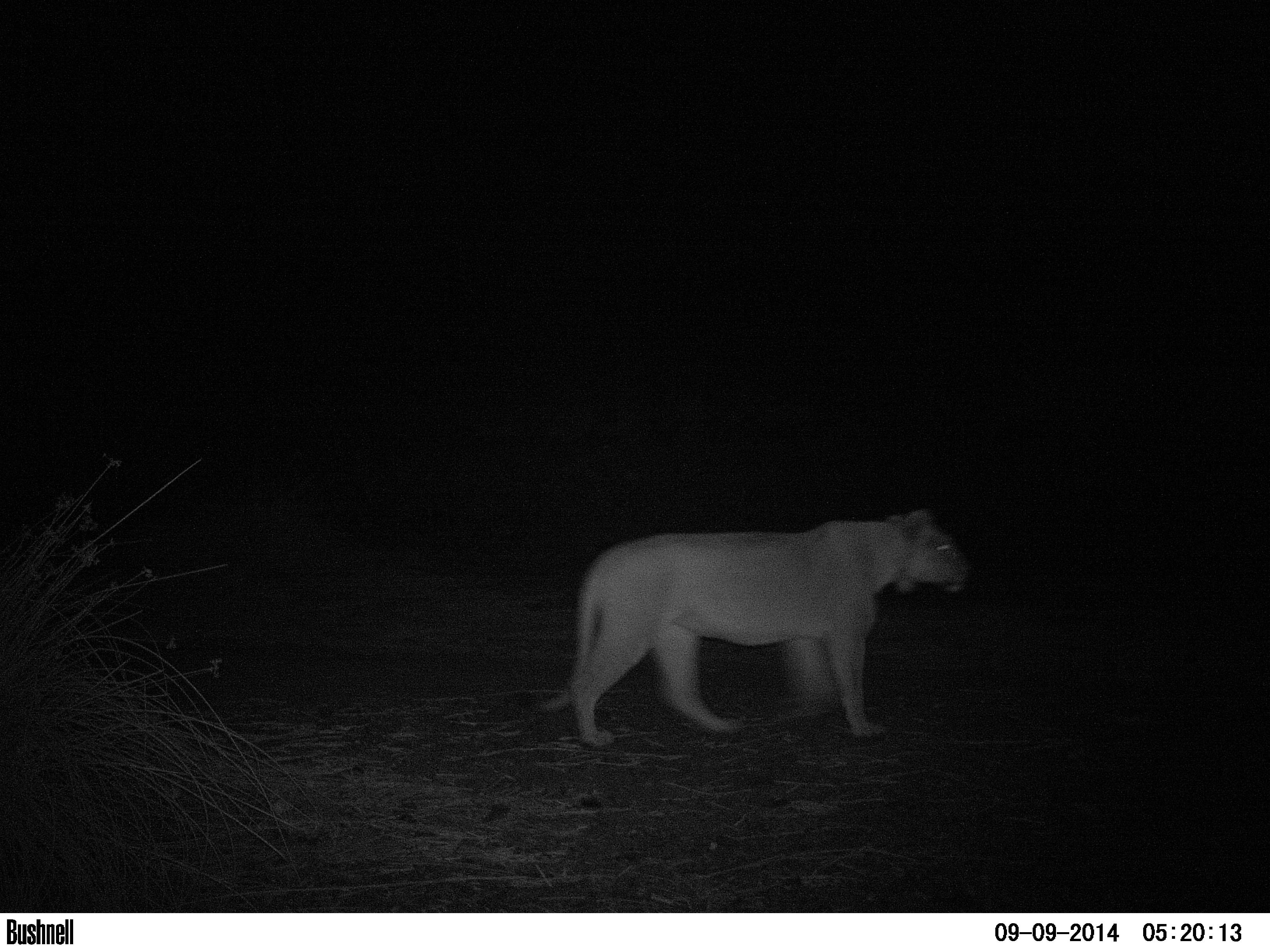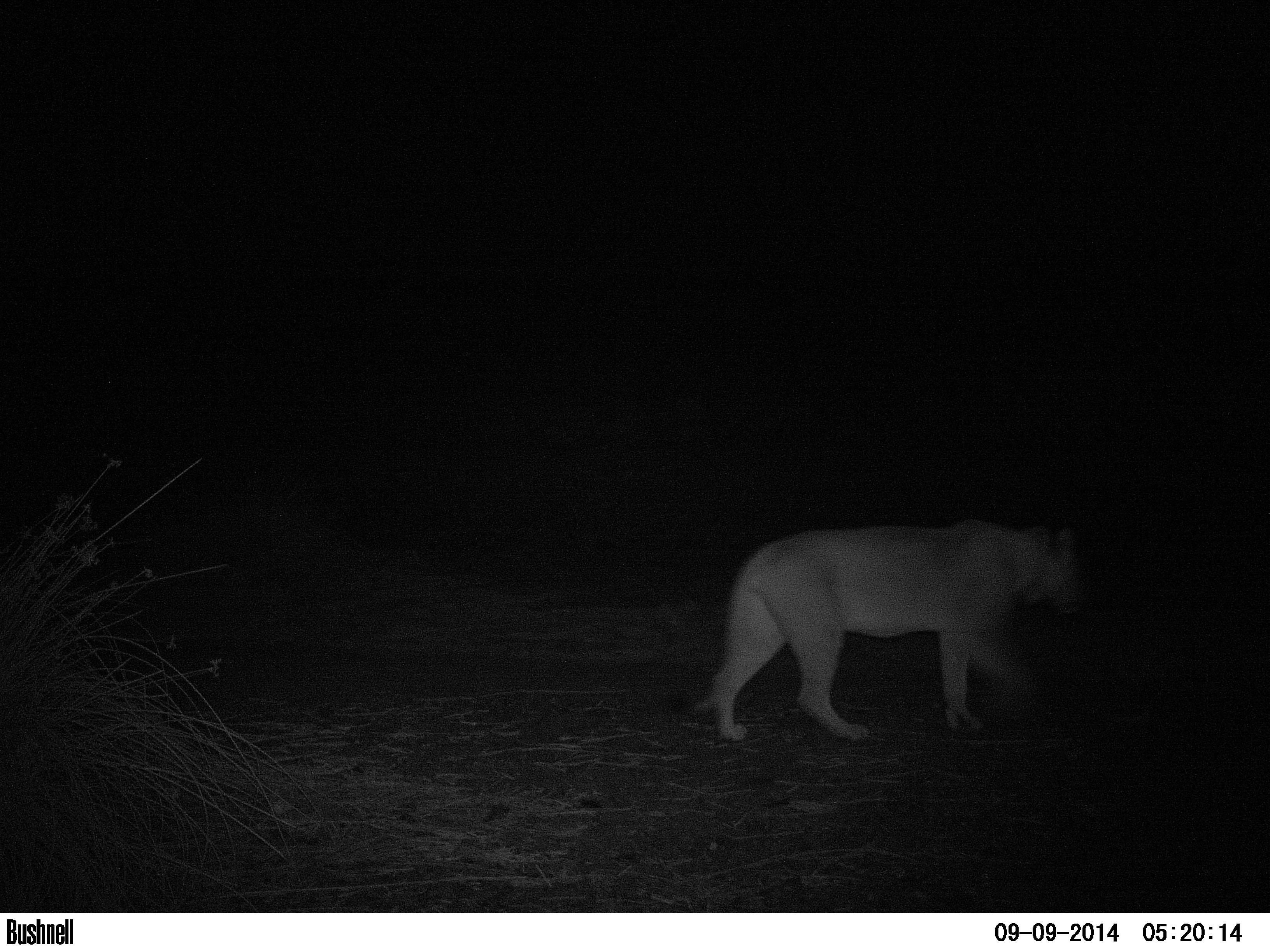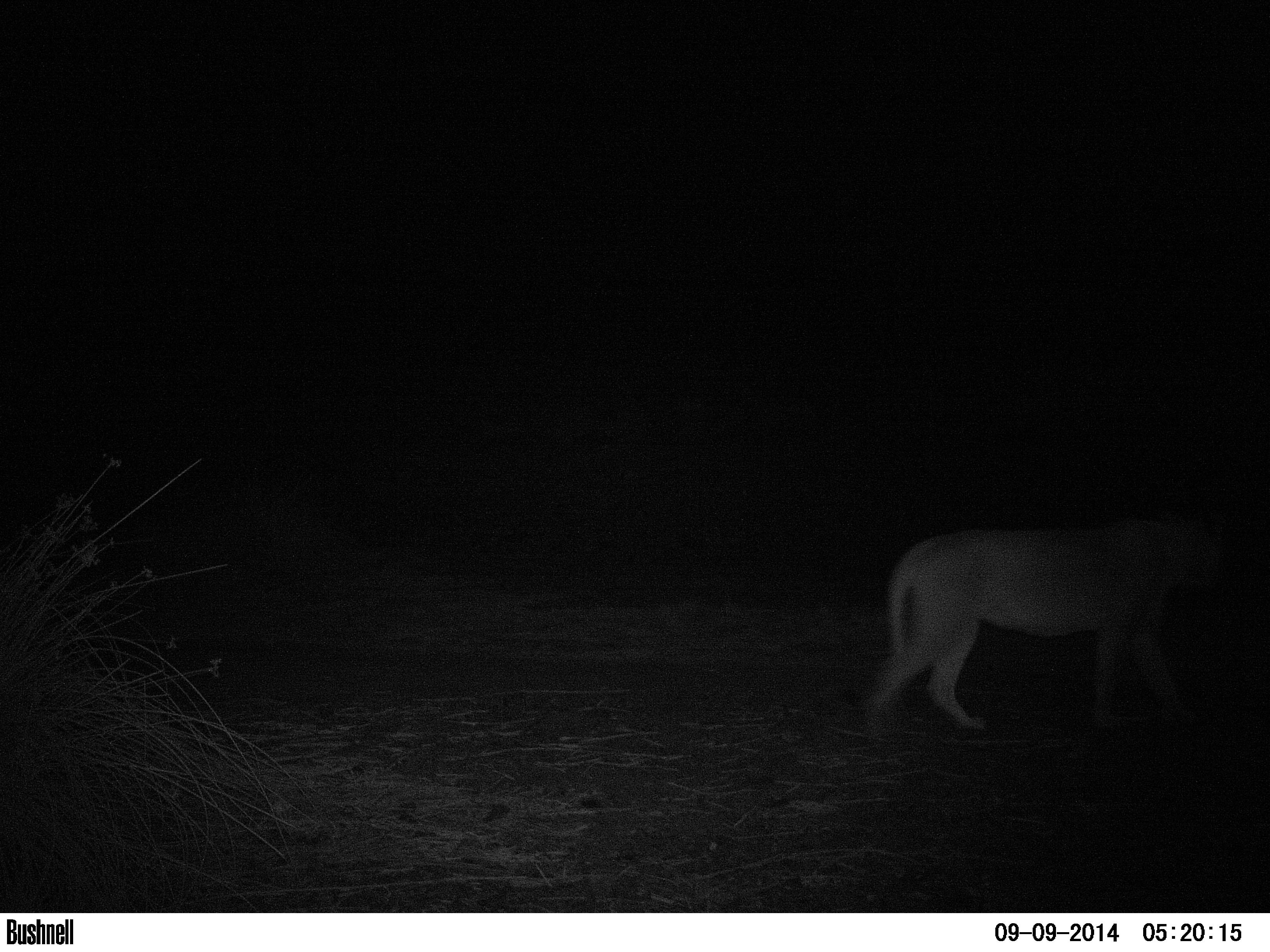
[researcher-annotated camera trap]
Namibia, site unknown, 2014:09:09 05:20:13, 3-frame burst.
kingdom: Animalia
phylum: Chordata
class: Mammalia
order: Carnivora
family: Felidae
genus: Panthera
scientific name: Panthera leo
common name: lion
Panthera leo (lion).